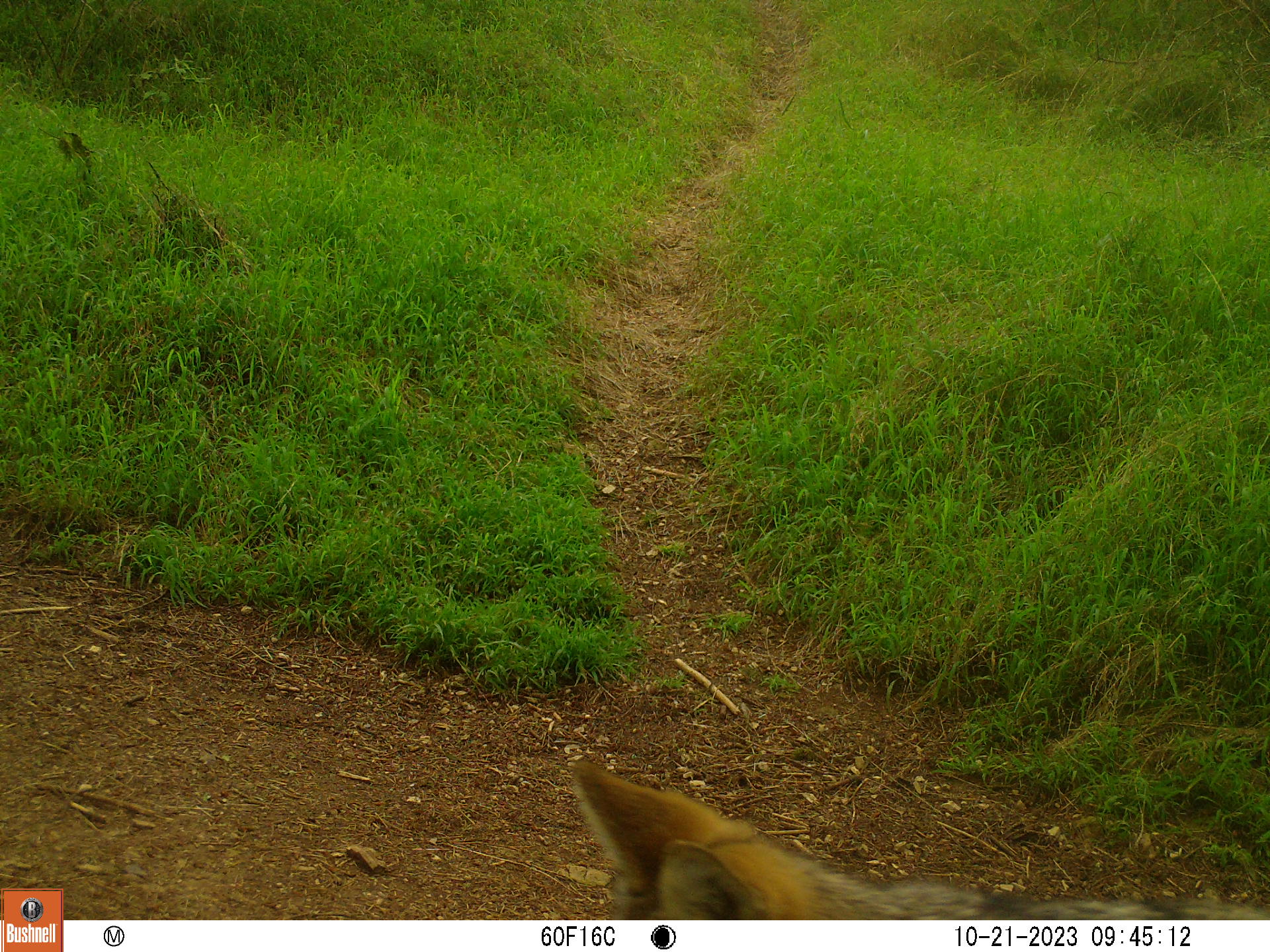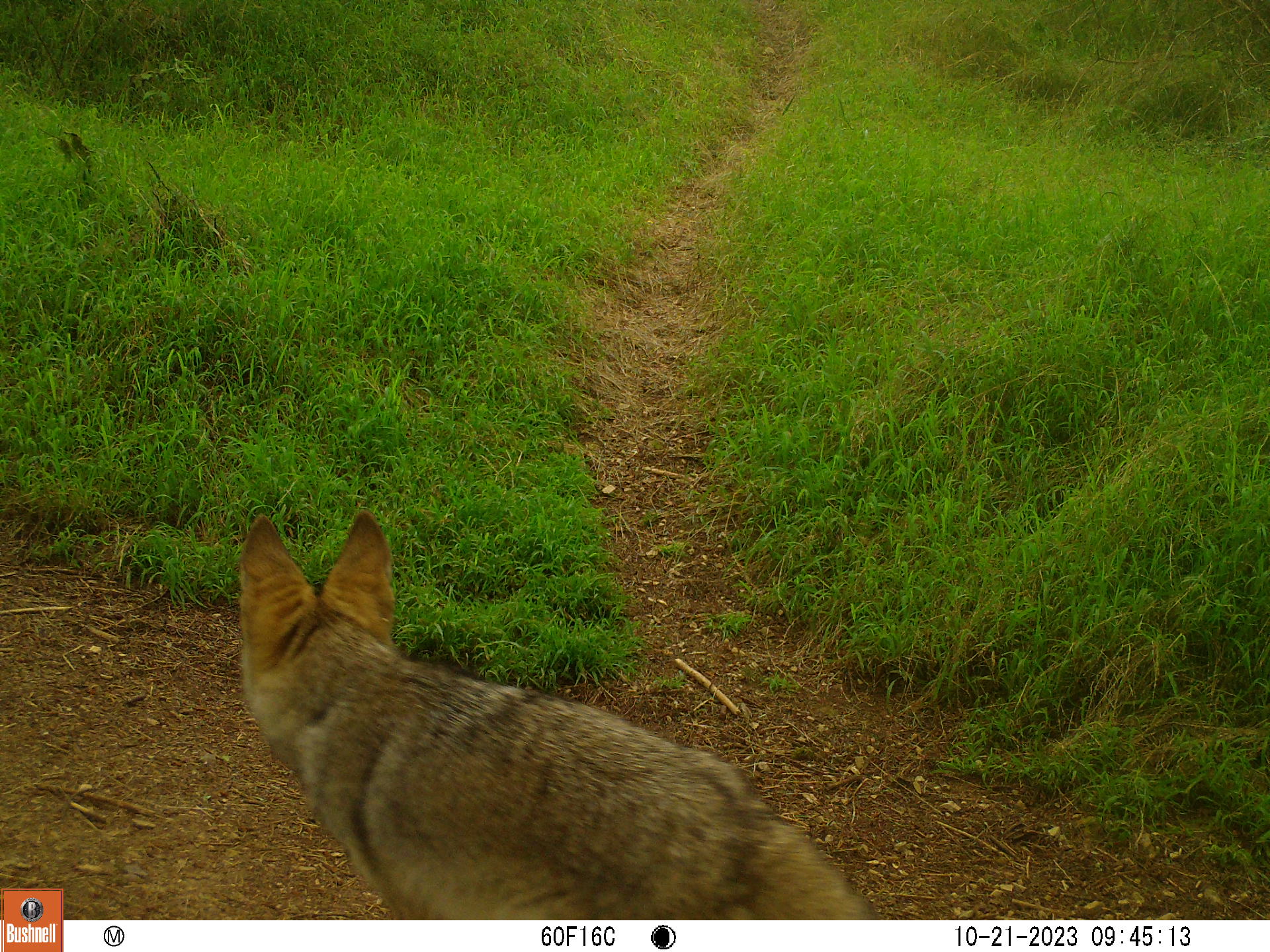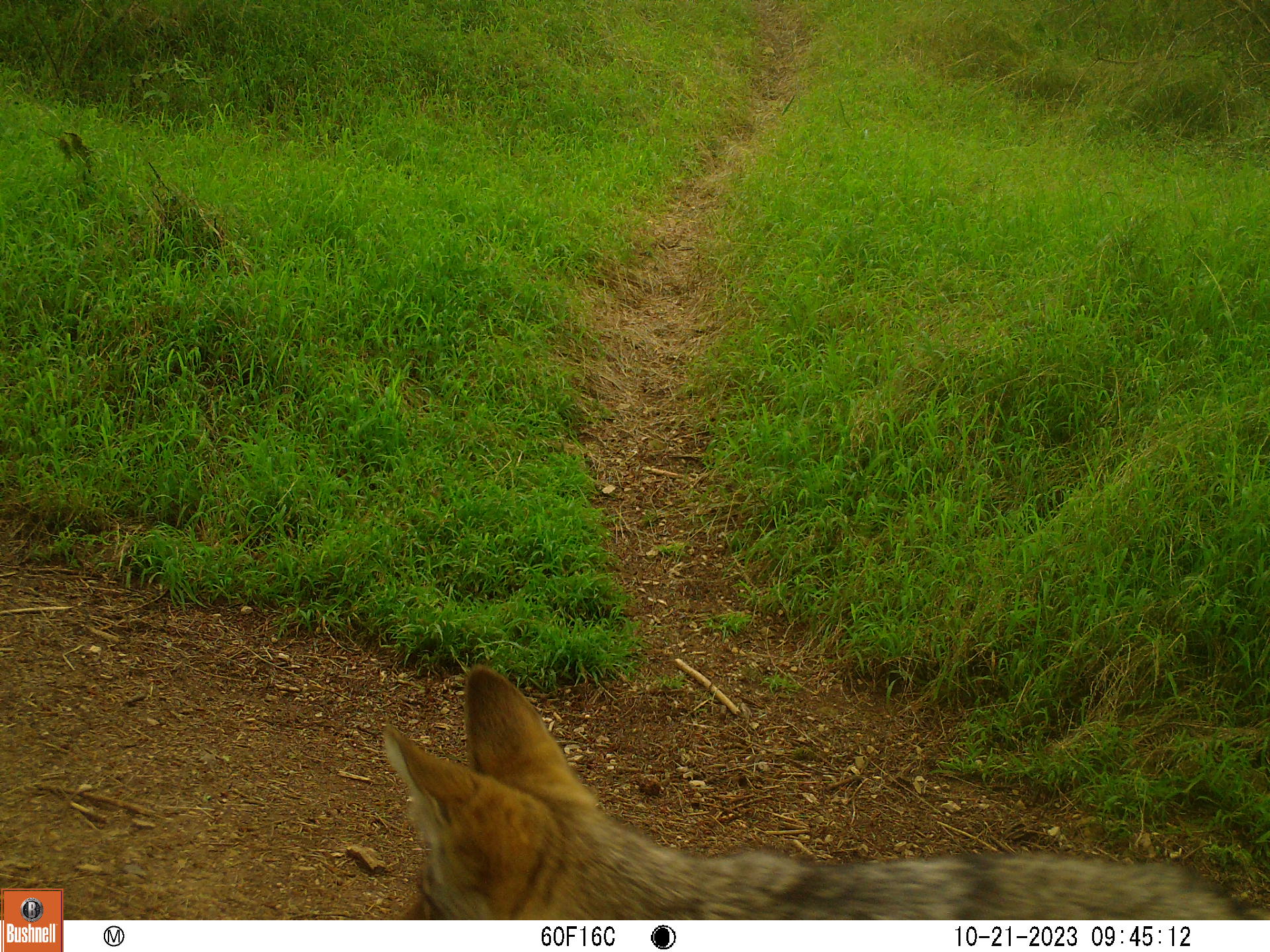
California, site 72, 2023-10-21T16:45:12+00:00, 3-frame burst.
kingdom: Animalia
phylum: Chordata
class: Mammalia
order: Carnivora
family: Canidae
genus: Canis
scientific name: Canis latrans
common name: coyote